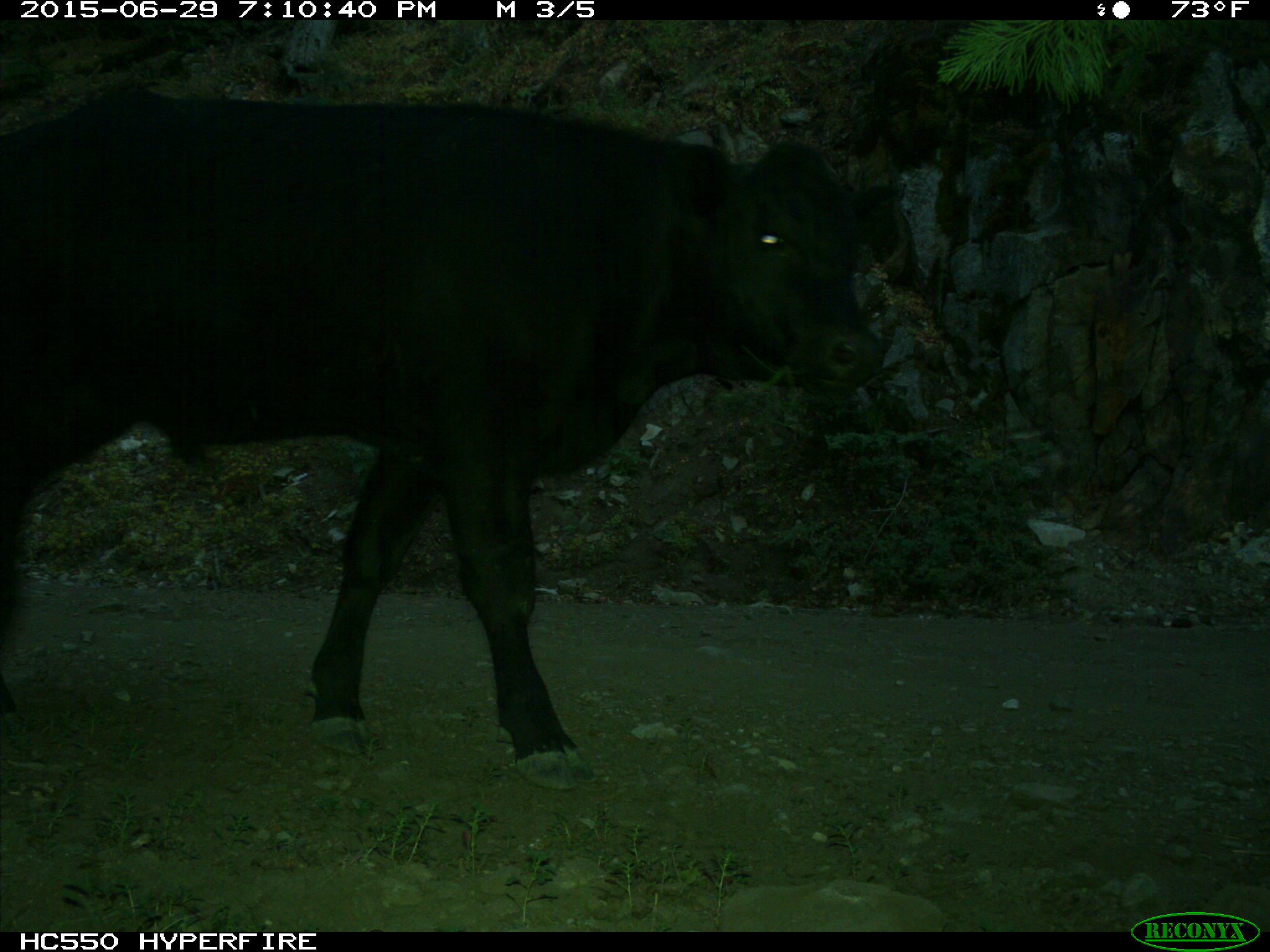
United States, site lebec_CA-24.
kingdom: Animalia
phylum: Chordata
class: Mammalia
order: Artiodactyla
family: Bovidae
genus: Bos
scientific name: Bos taurus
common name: domestic cow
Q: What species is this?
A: Bos taurus (domestic cow).